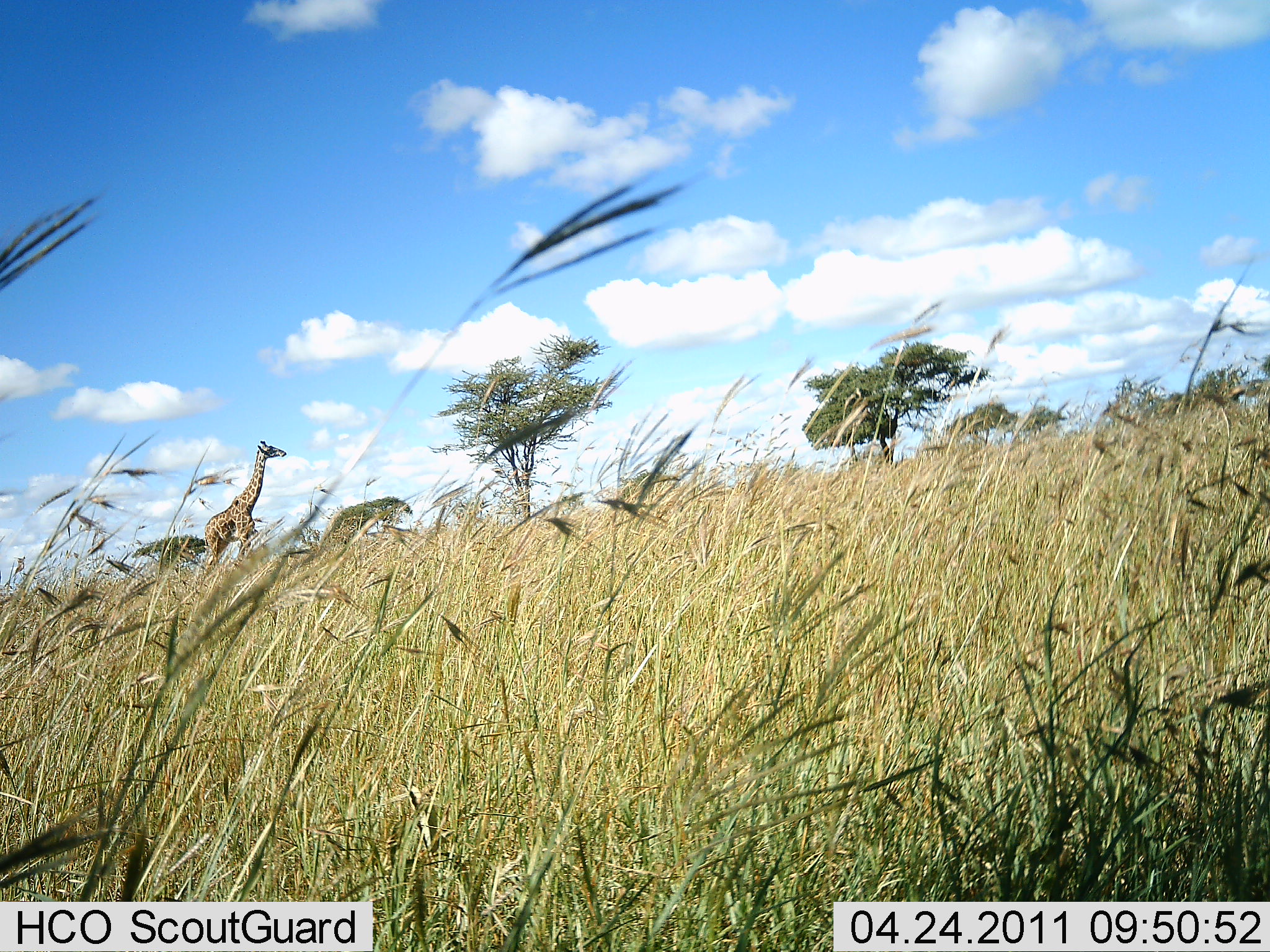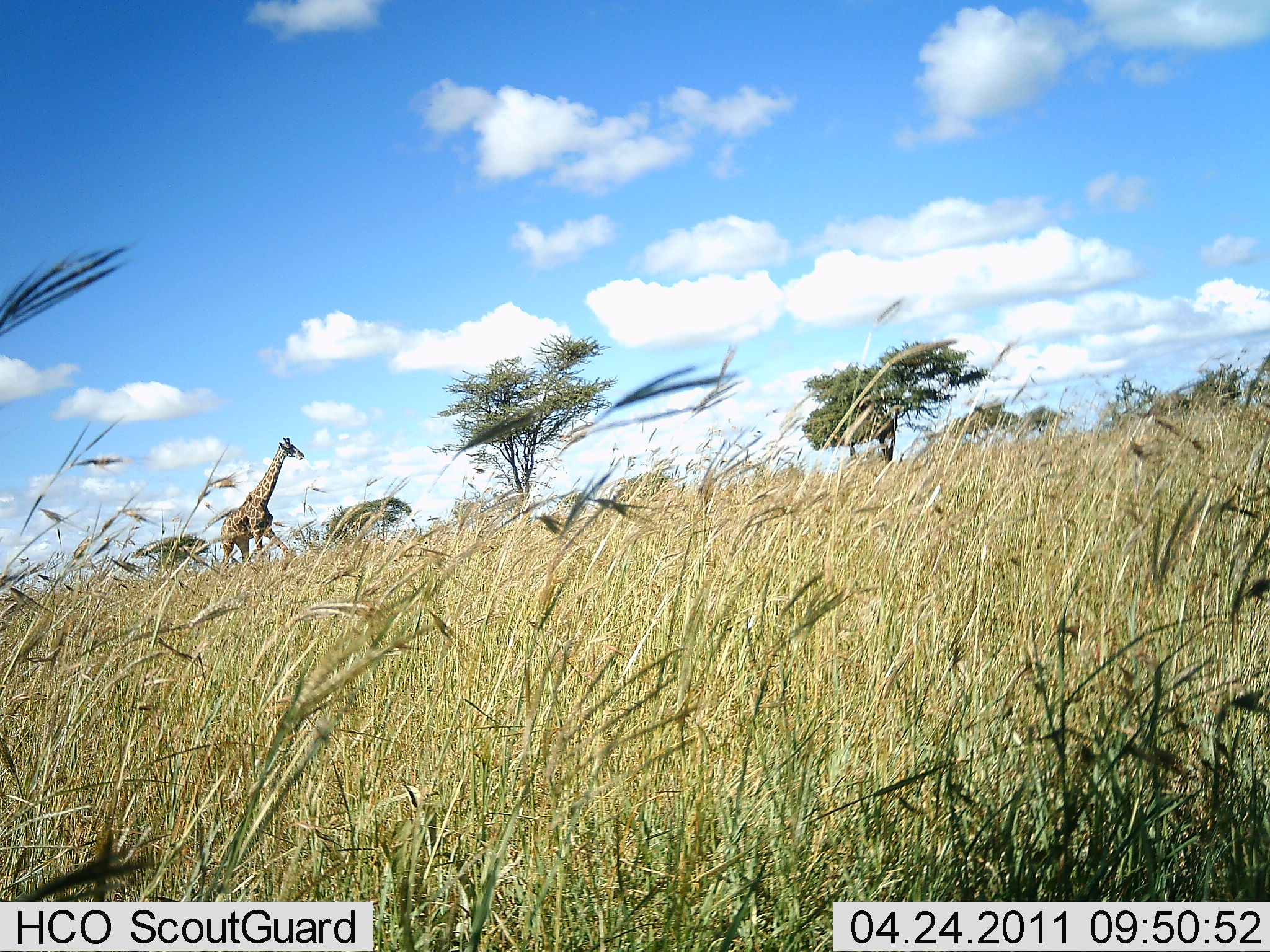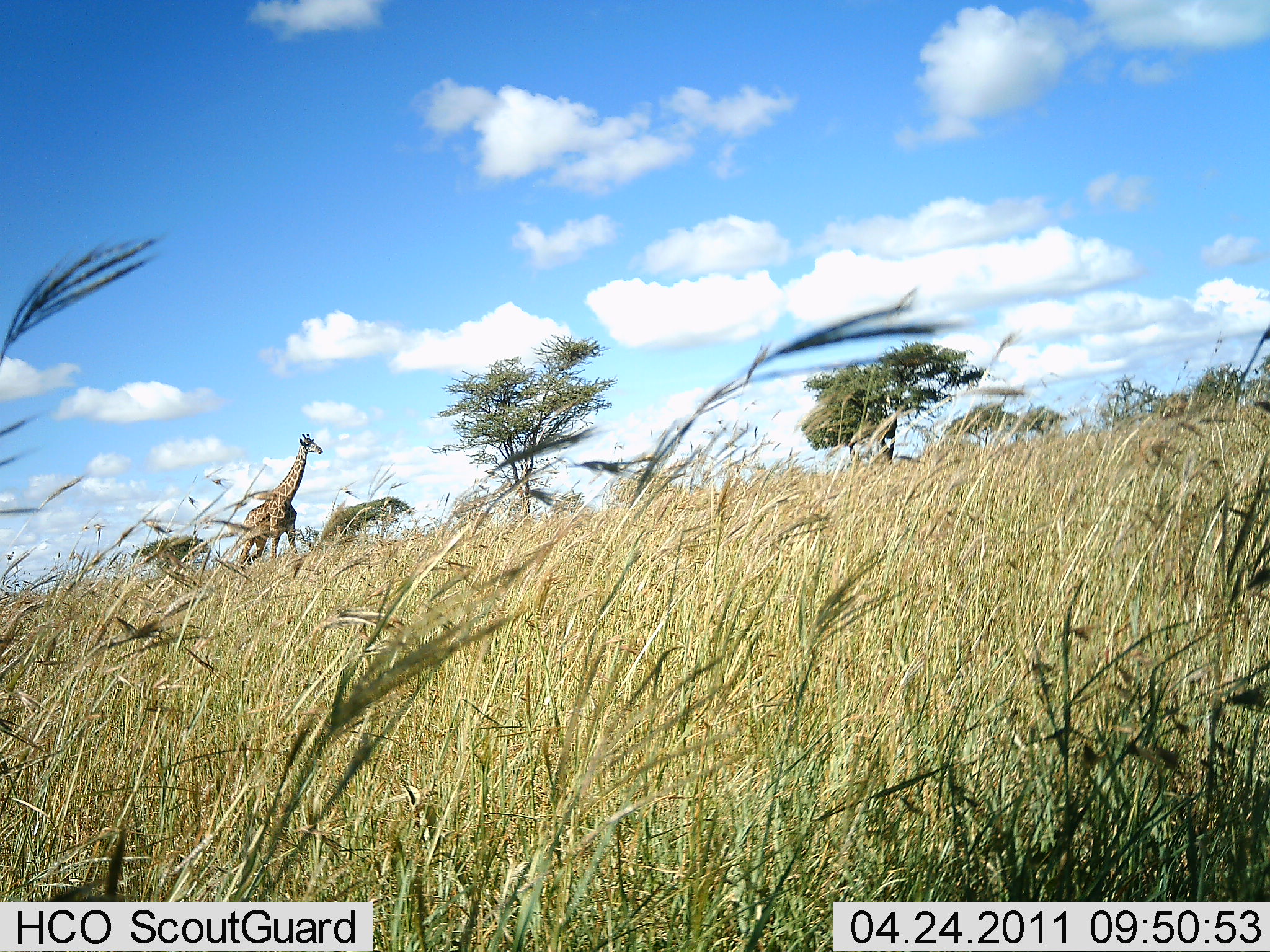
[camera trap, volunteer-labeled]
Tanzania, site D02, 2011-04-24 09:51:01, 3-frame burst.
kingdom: Animalia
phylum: Chordata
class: Mammalia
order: Artiodactyla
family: Giraffidae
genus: Giraffa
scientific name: Giraffa camelopardalis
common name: giraffe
Giraffe (Giraffa camelopardalis), count 1. Behavior (volunteer vote fractions): standing 15%, resting 8%, moving 92%, interacting 0%. Young present (vote fraction): 0%. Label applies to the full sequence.